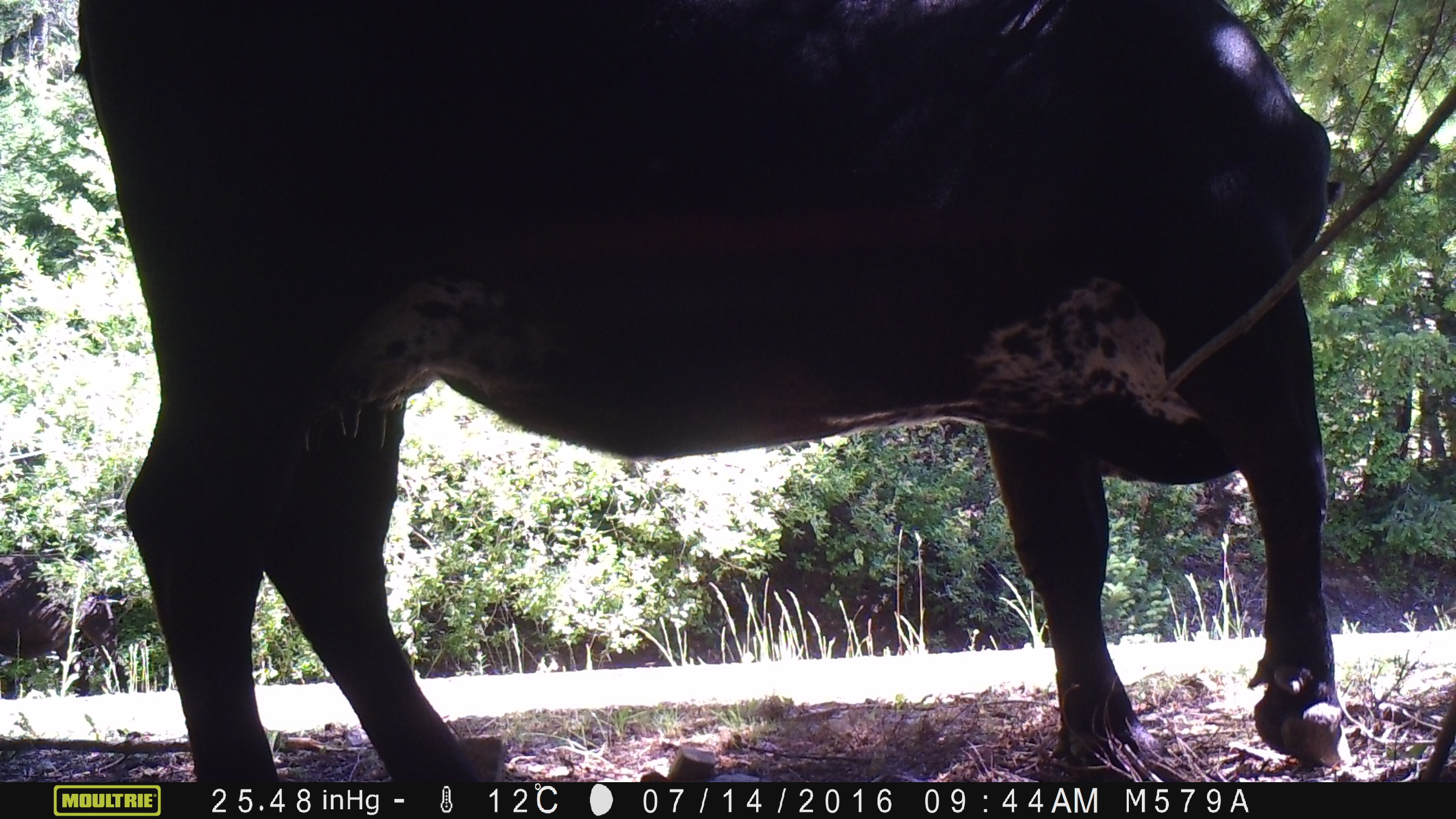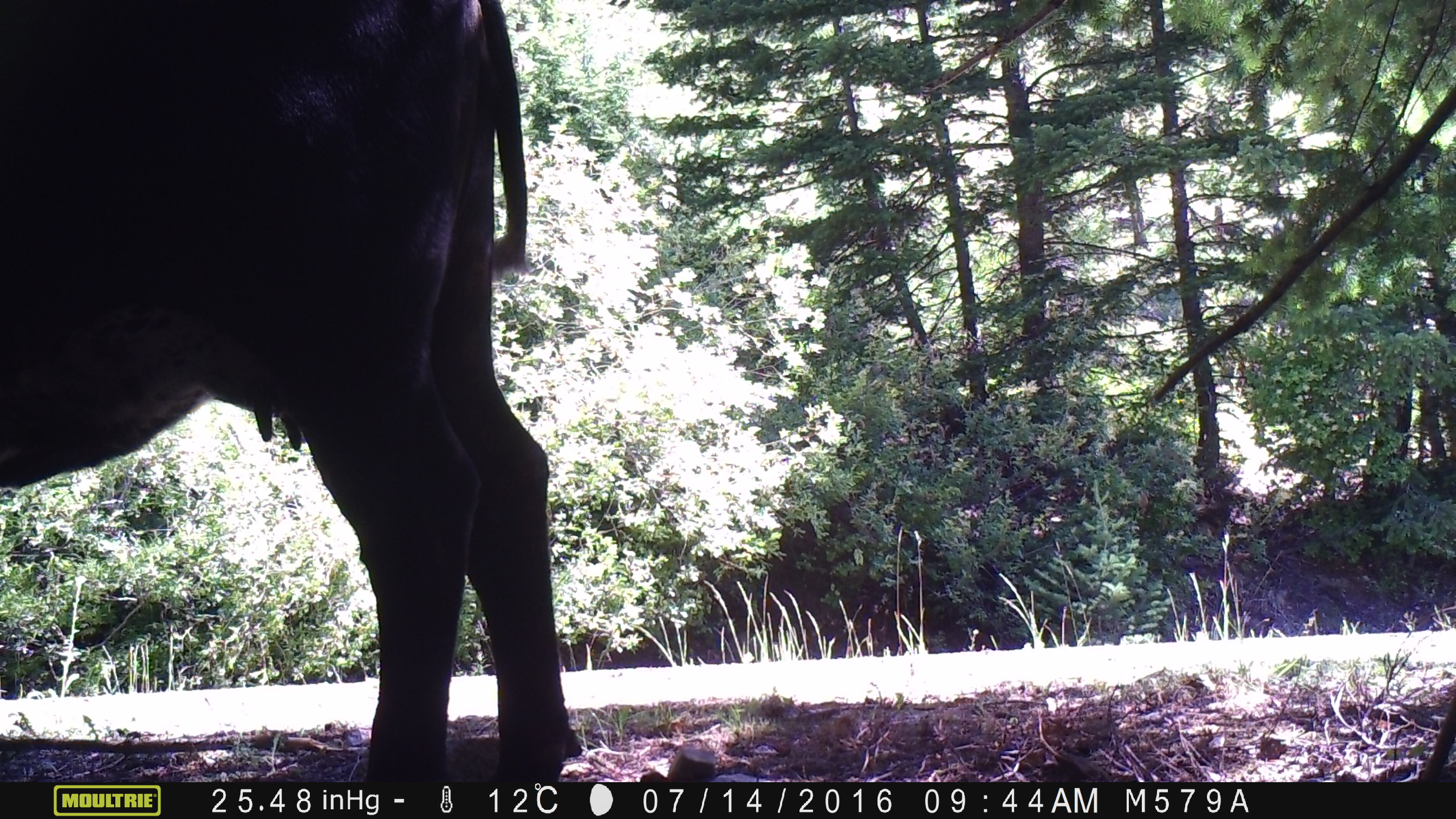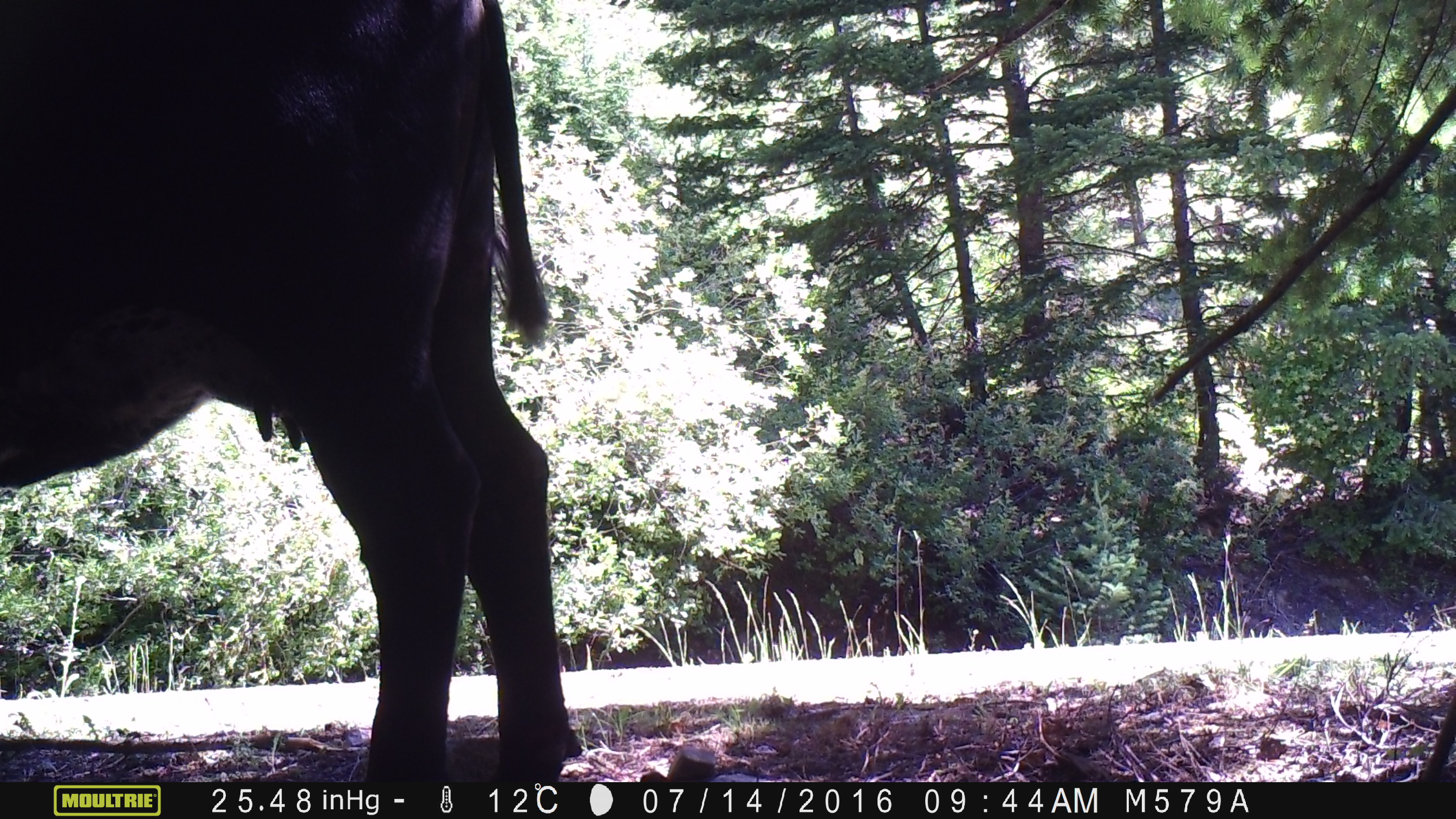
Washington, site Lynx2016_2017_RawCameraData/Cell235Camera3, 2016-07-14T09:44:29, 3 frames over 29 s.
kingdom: Animalia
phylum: Chordata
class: Mammalia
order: Artiodactyla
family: Bovidae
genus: Bos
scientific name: Bos taurus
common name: domestic cattle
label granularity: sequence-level